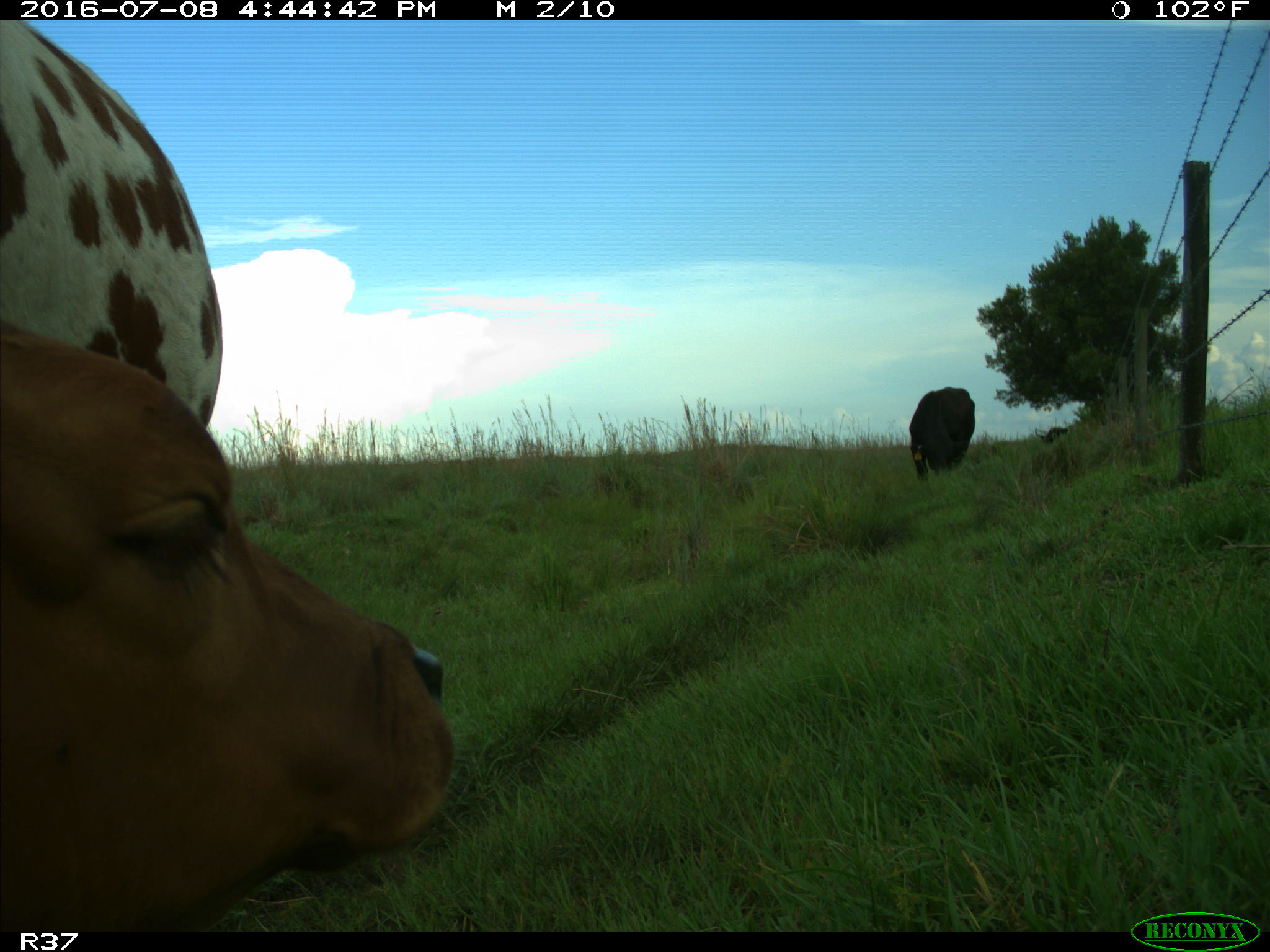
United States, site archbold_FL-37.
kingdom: Animalia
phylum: Chordata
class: Mammalia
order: Artiodactyla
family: Bovidae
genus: Bos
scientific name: Bos taurus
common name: domestic cow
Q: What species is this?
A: Bos taurus (domestic cow).